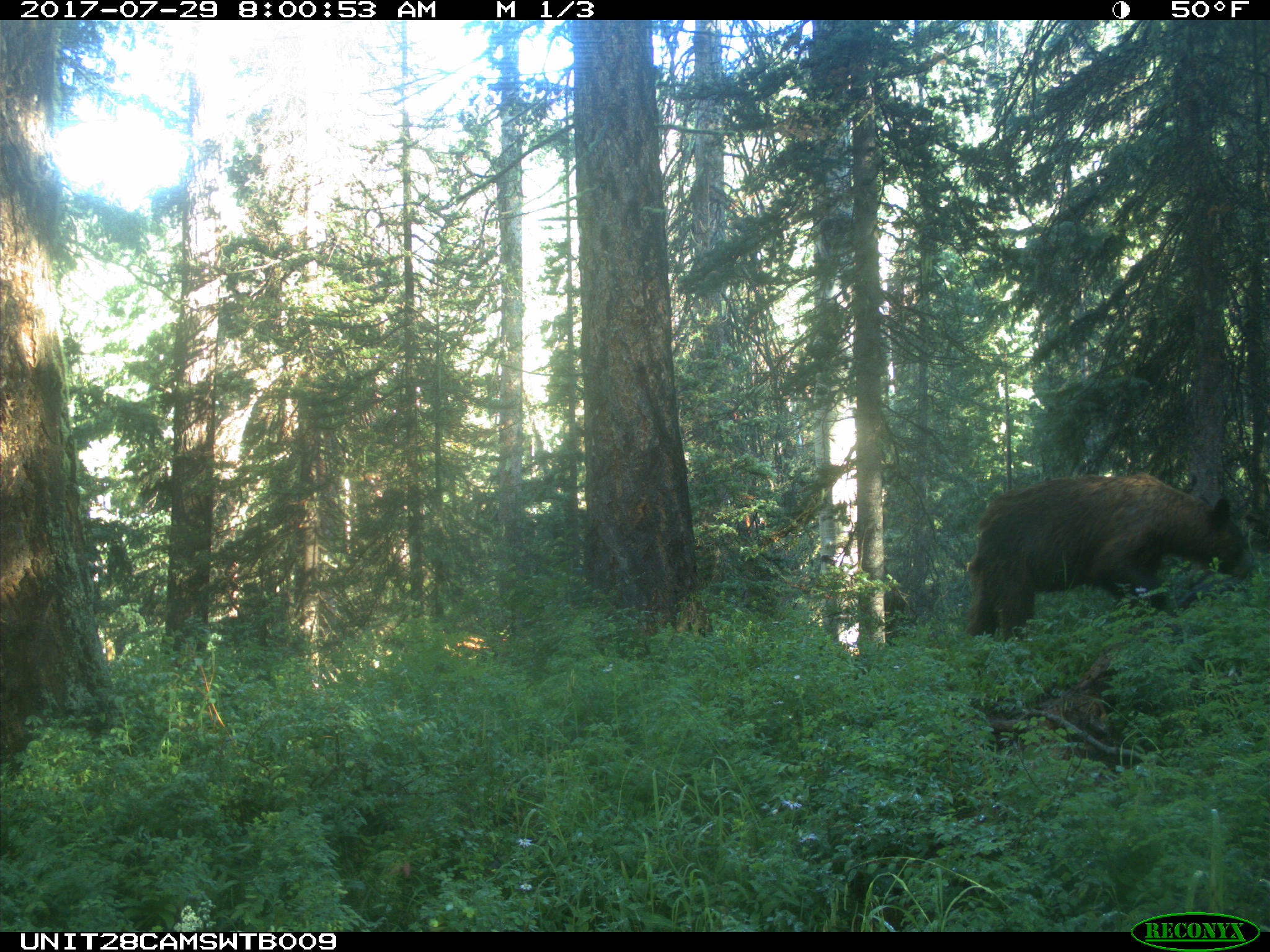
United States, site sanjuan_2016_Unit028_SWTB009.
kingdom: Animalia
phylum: Chordata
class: Mammalia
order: Carnivora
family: Ursidae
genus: Ursus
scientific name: Ursus americanus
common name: american black bear